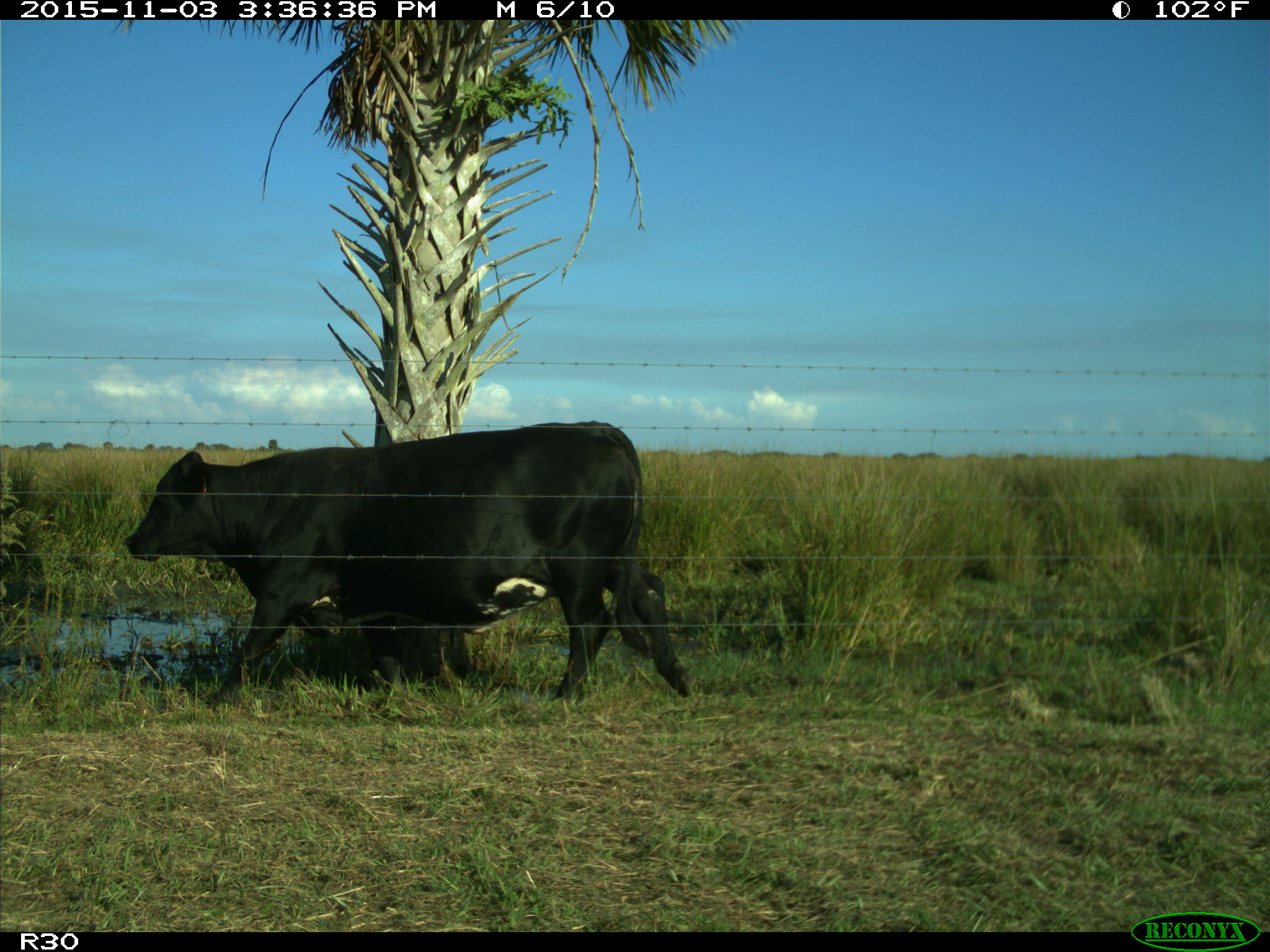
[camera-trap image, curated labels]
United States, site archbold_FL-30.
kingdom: Animalia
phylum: Chordata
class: Mammalia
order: Artiodactyla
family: Bovidae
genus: Bos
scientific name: Bos taurus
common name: domestic cow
Bos taurus (domestic cow).